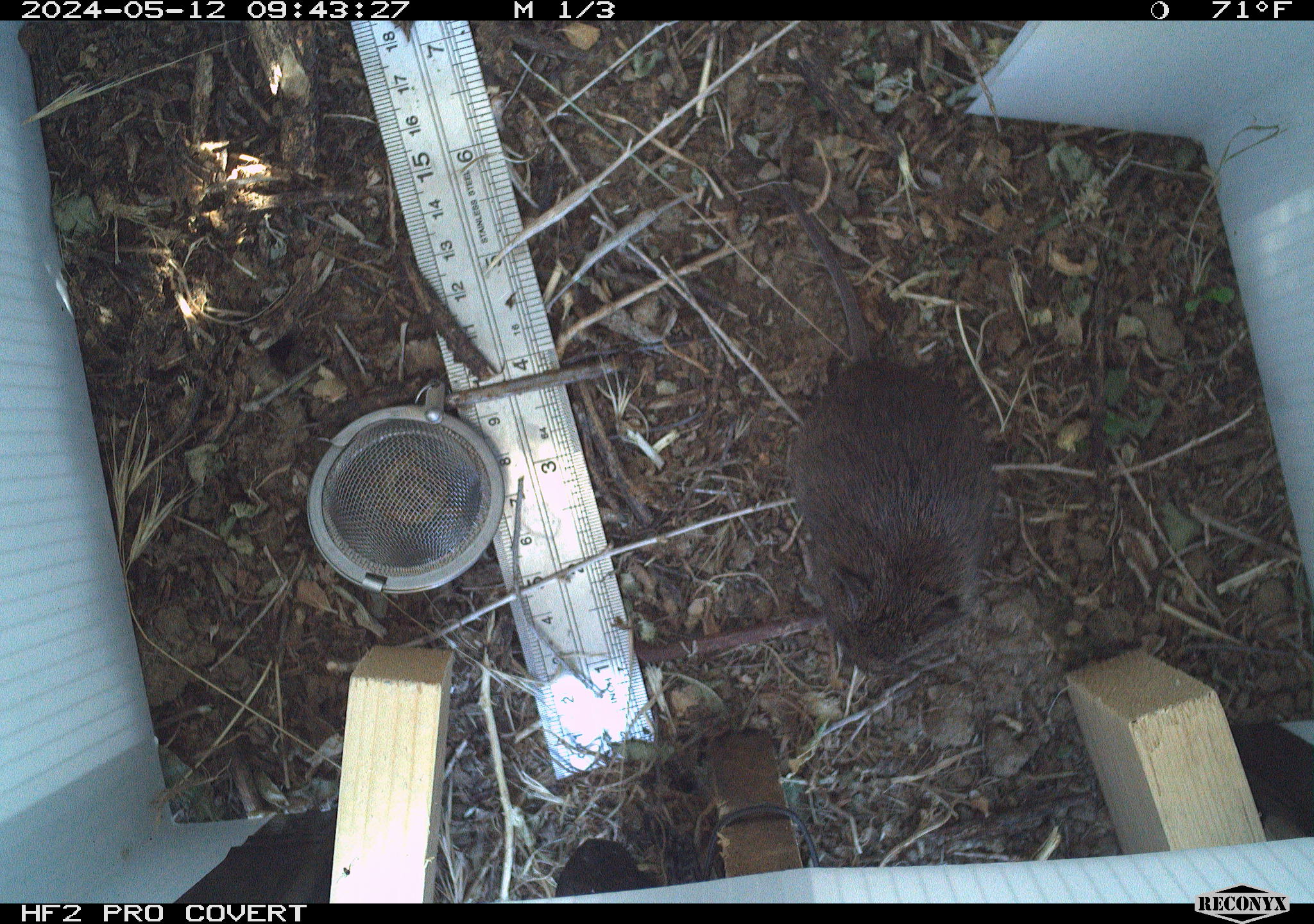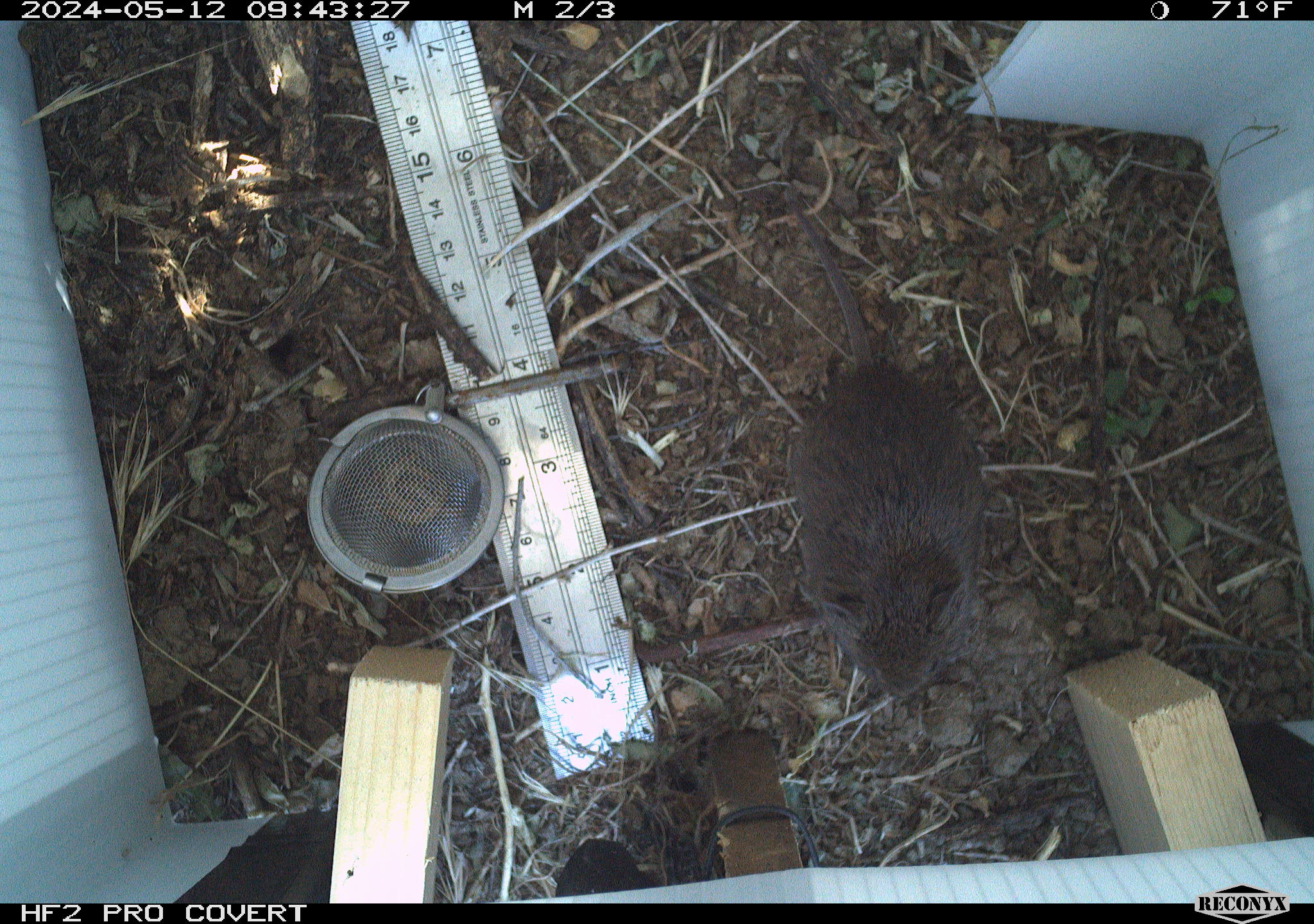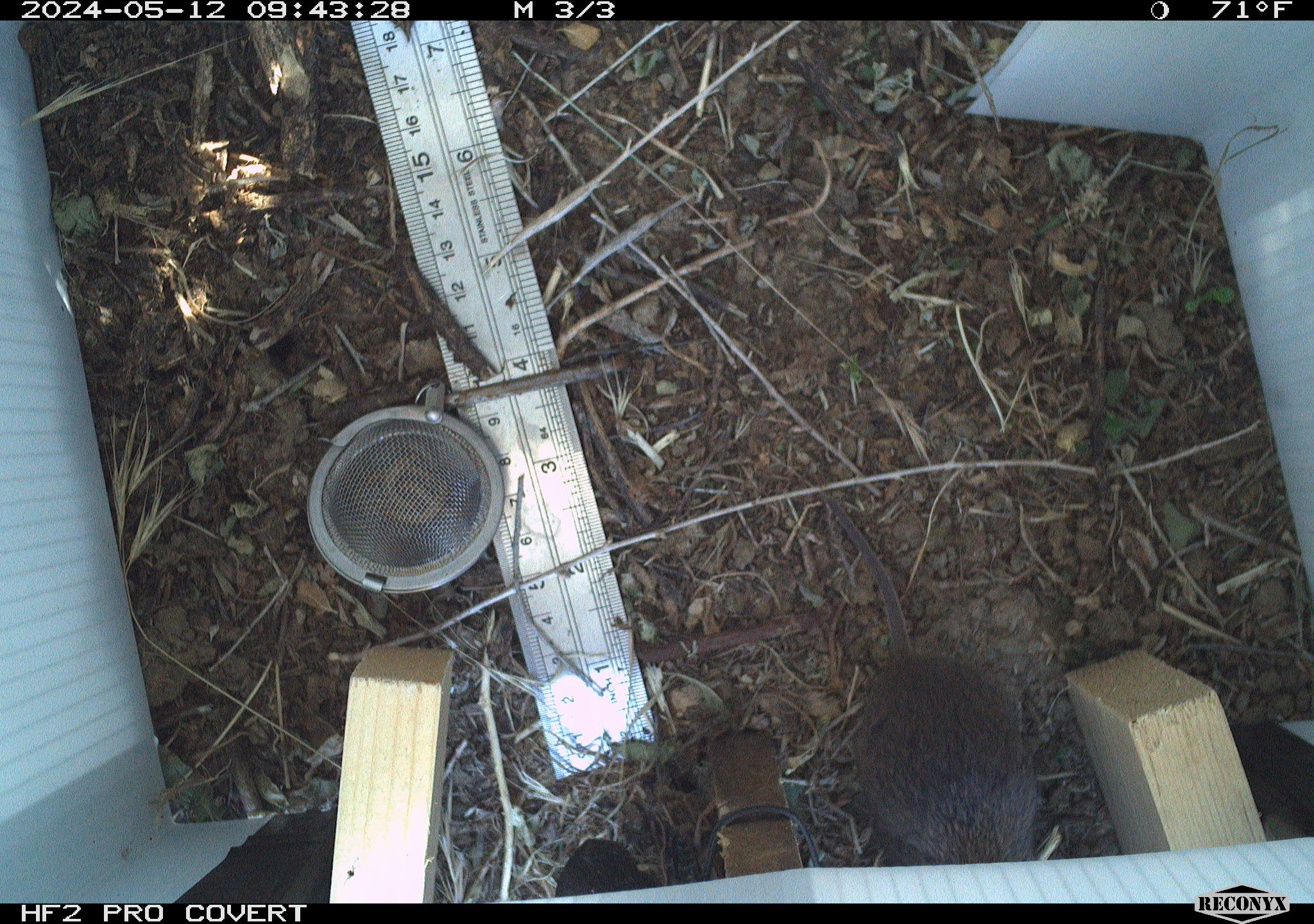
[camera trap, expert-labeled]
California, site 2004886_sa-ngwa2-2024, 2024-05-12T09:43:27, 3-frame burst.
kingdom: Animalia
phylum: Chordata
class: Mammalia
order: Rodentia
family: Cricetidae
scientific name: Arvicolinae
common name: voles, lemmings, and muskrats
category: arvicolinae subfamily